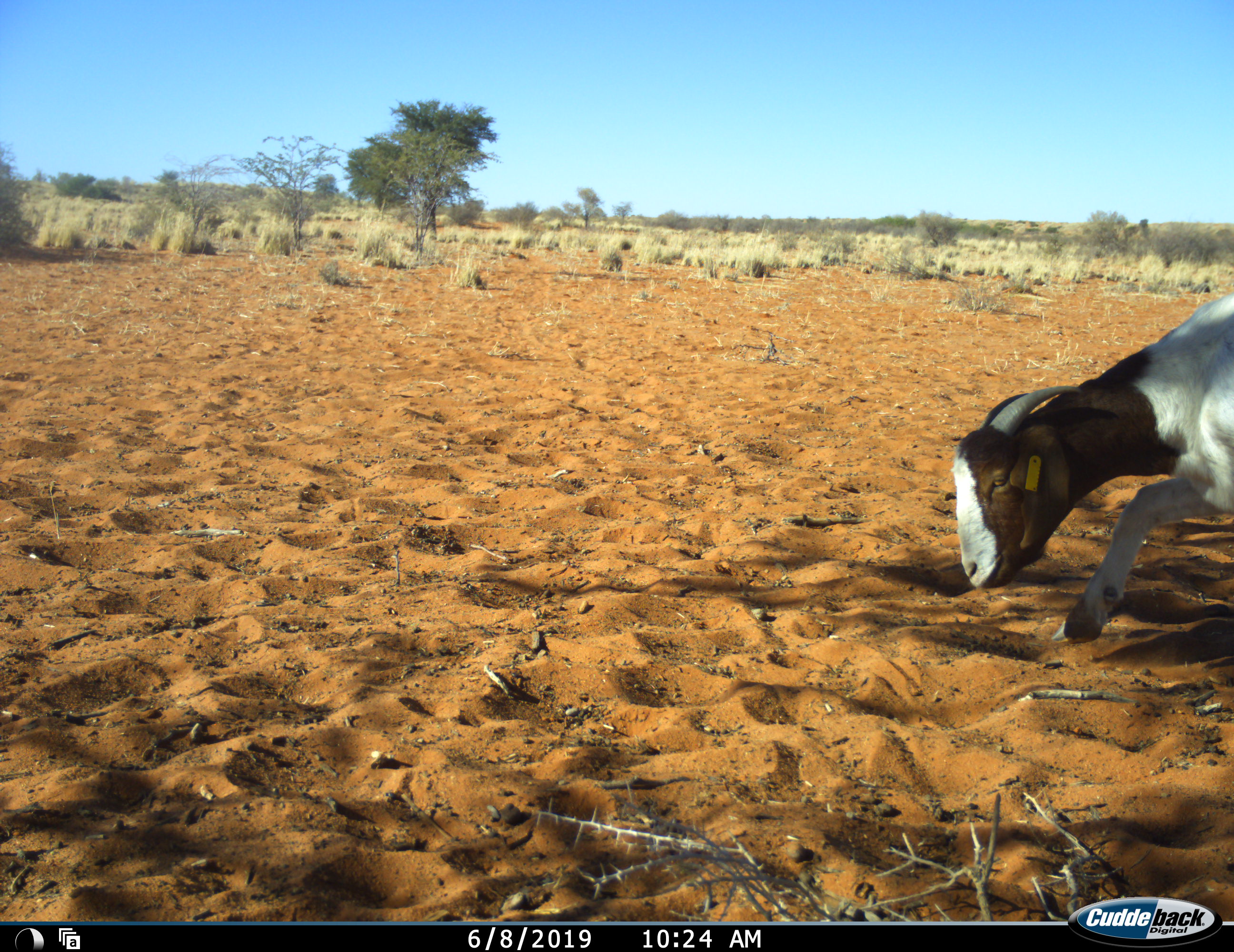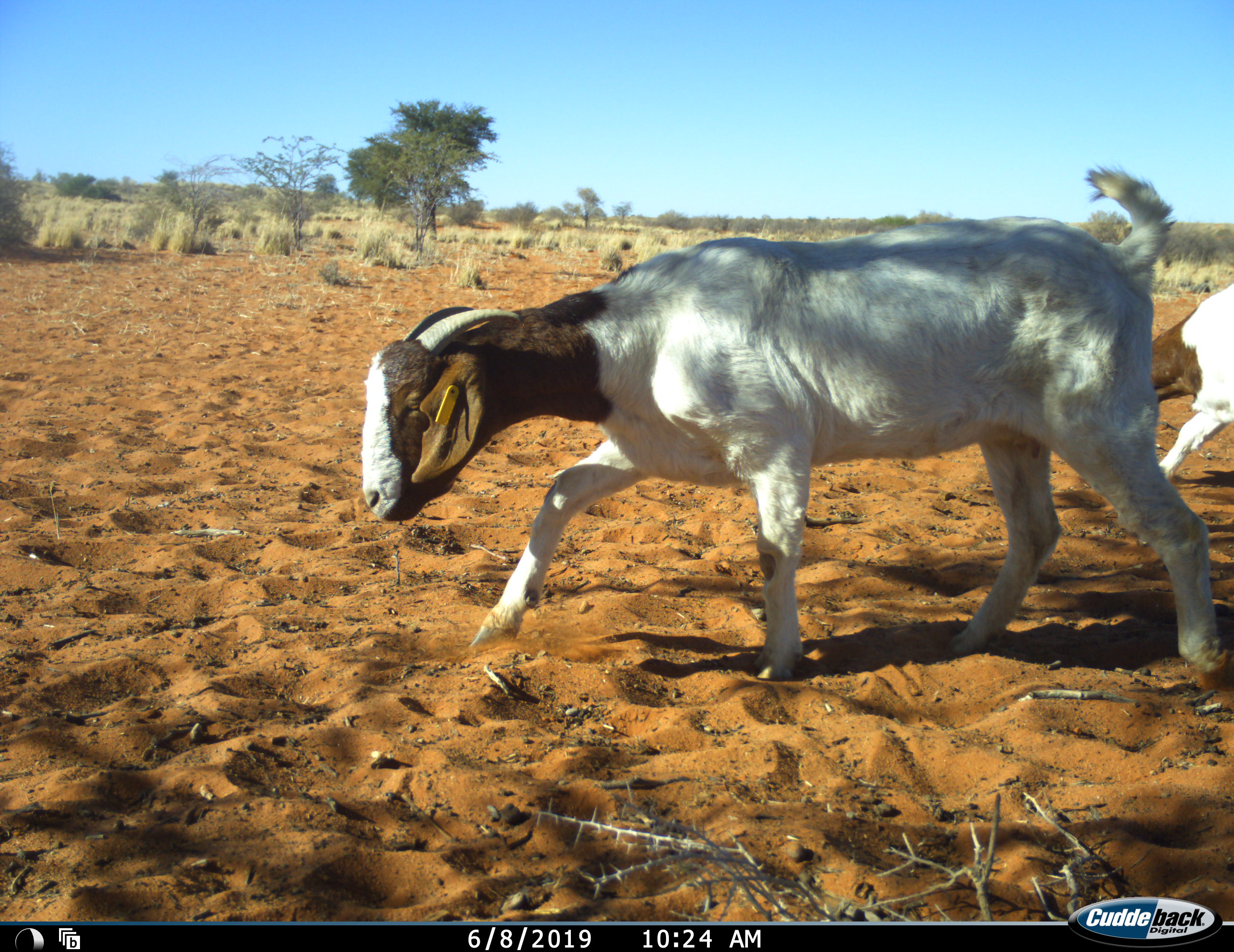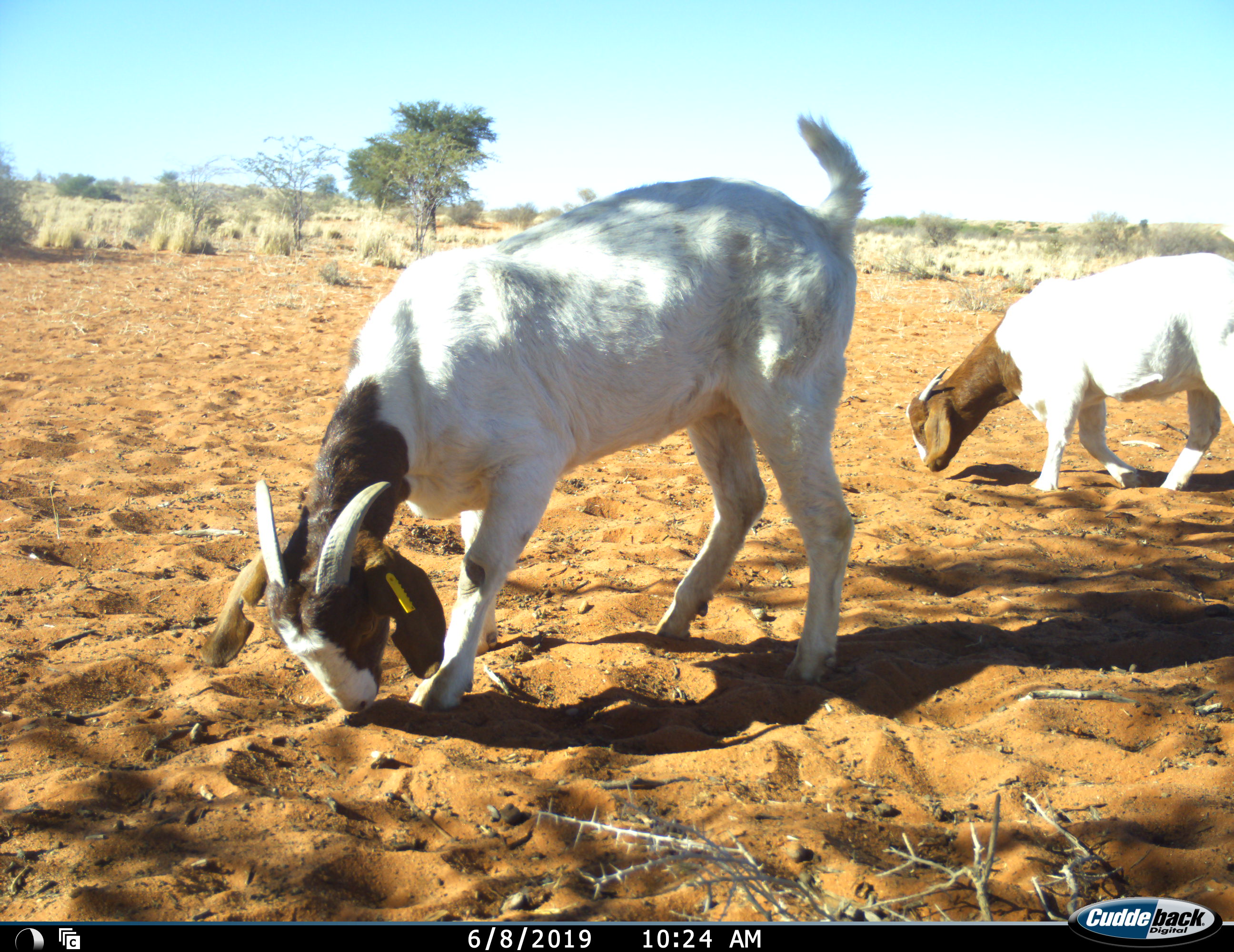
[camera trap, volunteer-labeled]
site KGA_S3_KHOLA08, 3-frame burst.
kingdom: Animalia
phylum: Chordata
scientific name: Vertebrata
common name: domestic animal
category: domesticanimal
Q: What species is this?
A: Domesticanimal (domestic animal) (Vertebrata).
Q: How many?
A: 2.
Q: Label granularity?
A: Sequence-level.